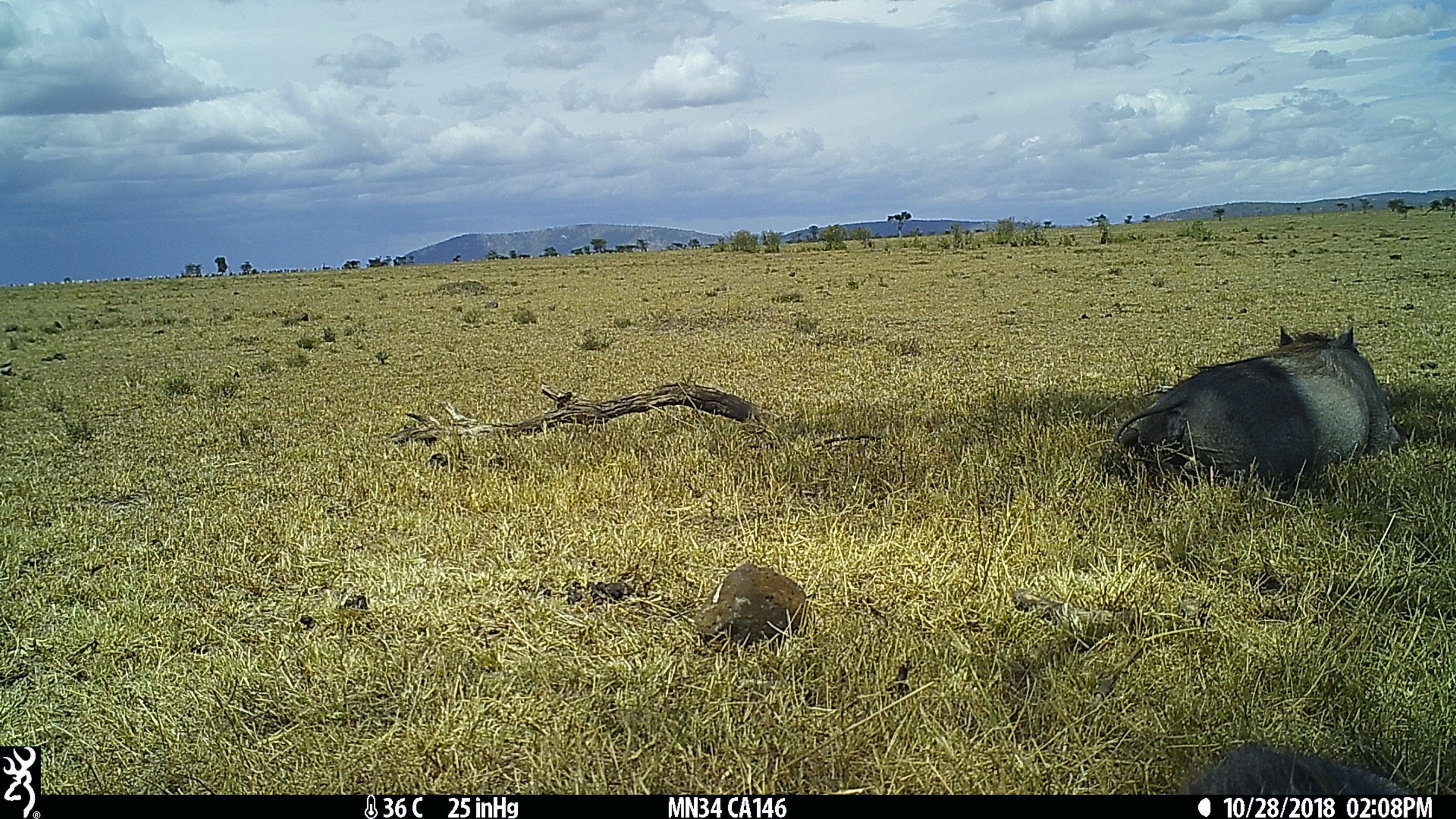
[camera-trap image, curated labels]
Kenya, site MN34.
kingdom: Animalia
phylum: Chordata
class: Mammalia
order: Artiodactyla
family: Suidae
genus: Phacochoerus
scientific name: Phacochoerus africanus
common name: common warthog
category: warthog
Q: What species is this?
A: Warthog (common warthog) (Phacochoerus africanus).